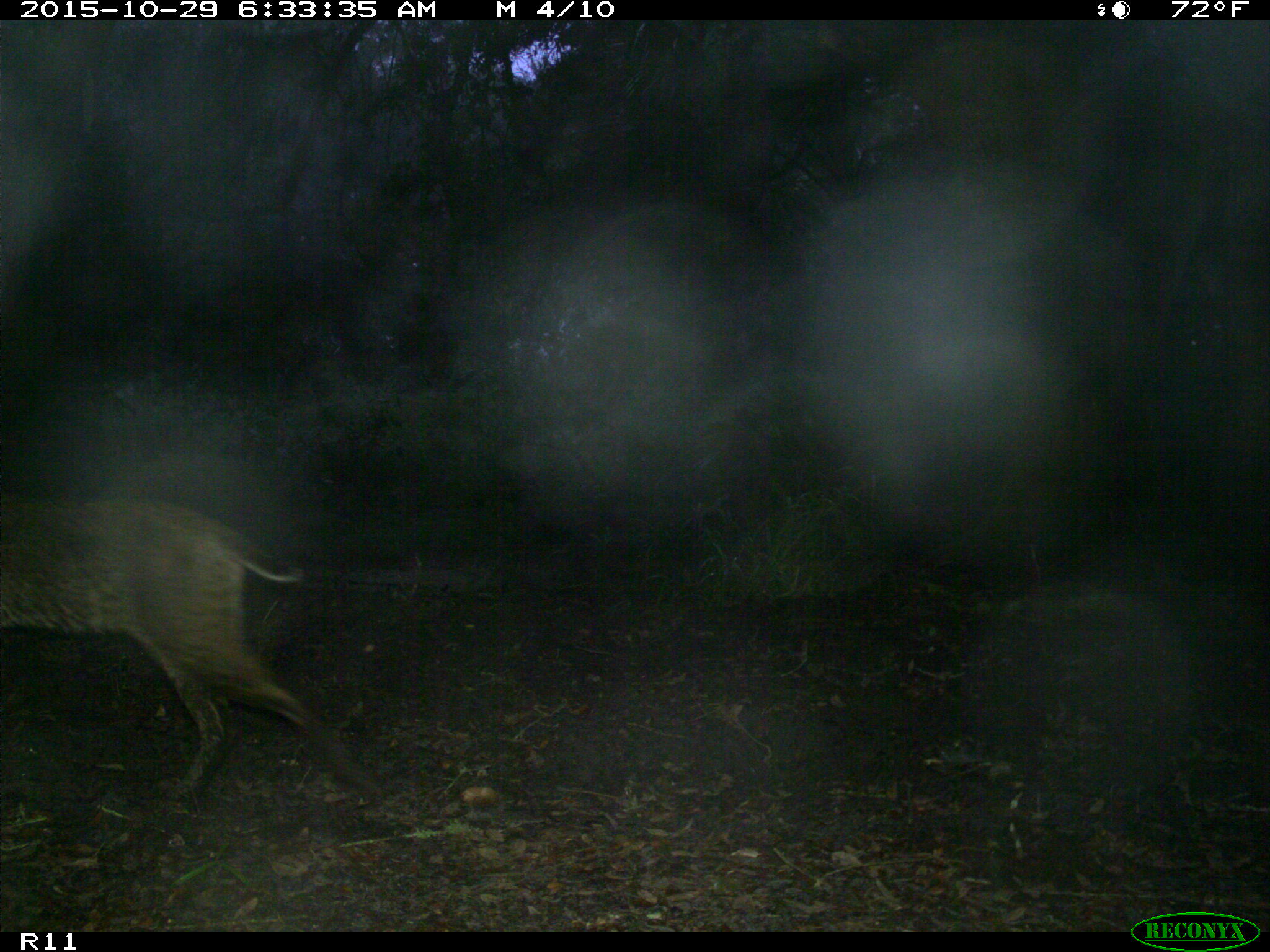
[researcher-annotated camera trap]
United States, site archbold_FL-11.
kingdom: Animalia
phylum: Chordata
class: Mammalia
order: Carnivora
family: Felidae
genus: Lynx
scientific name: Lynx rufus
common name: bobcat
Lynx rufus (bobcat).